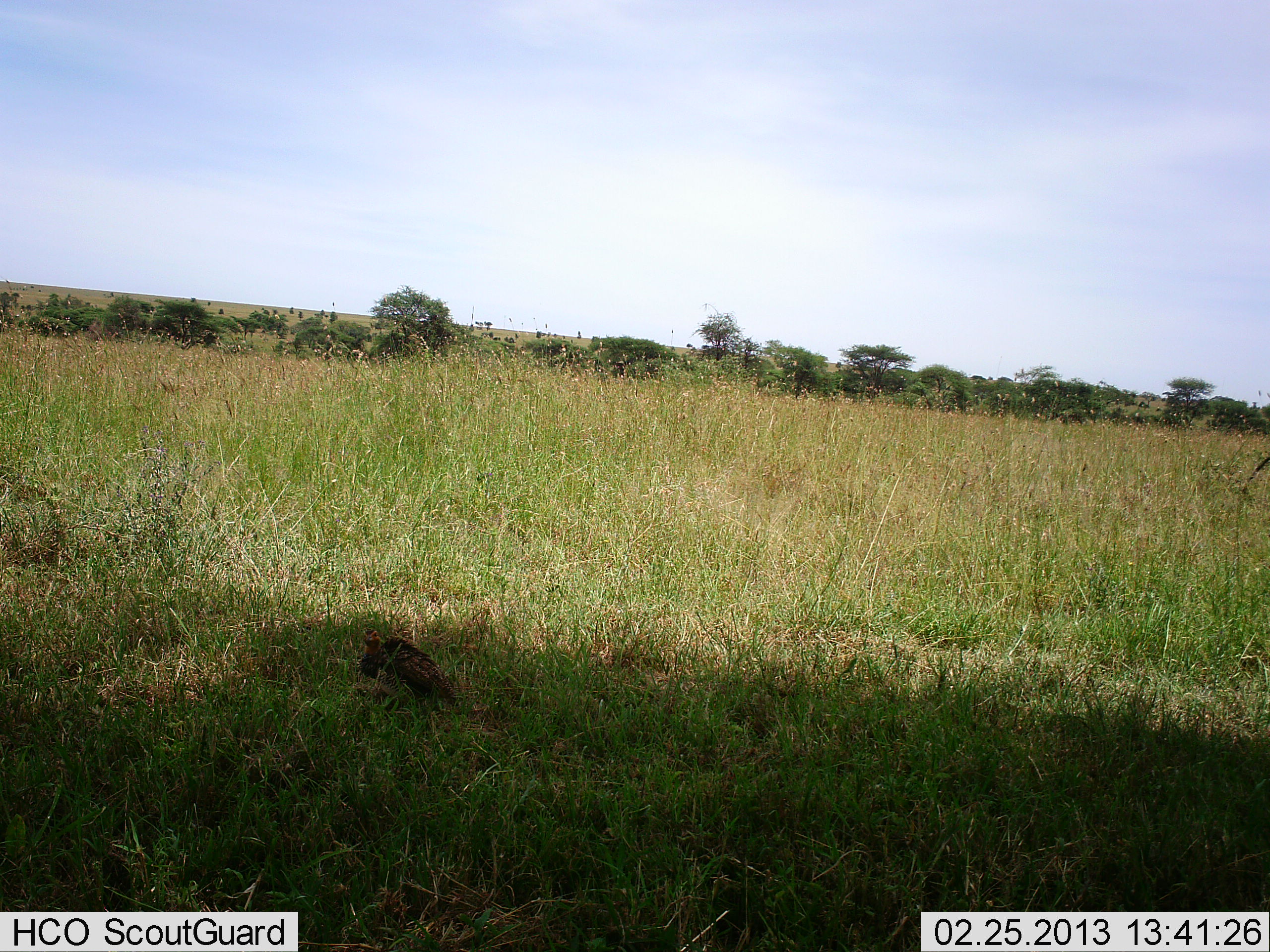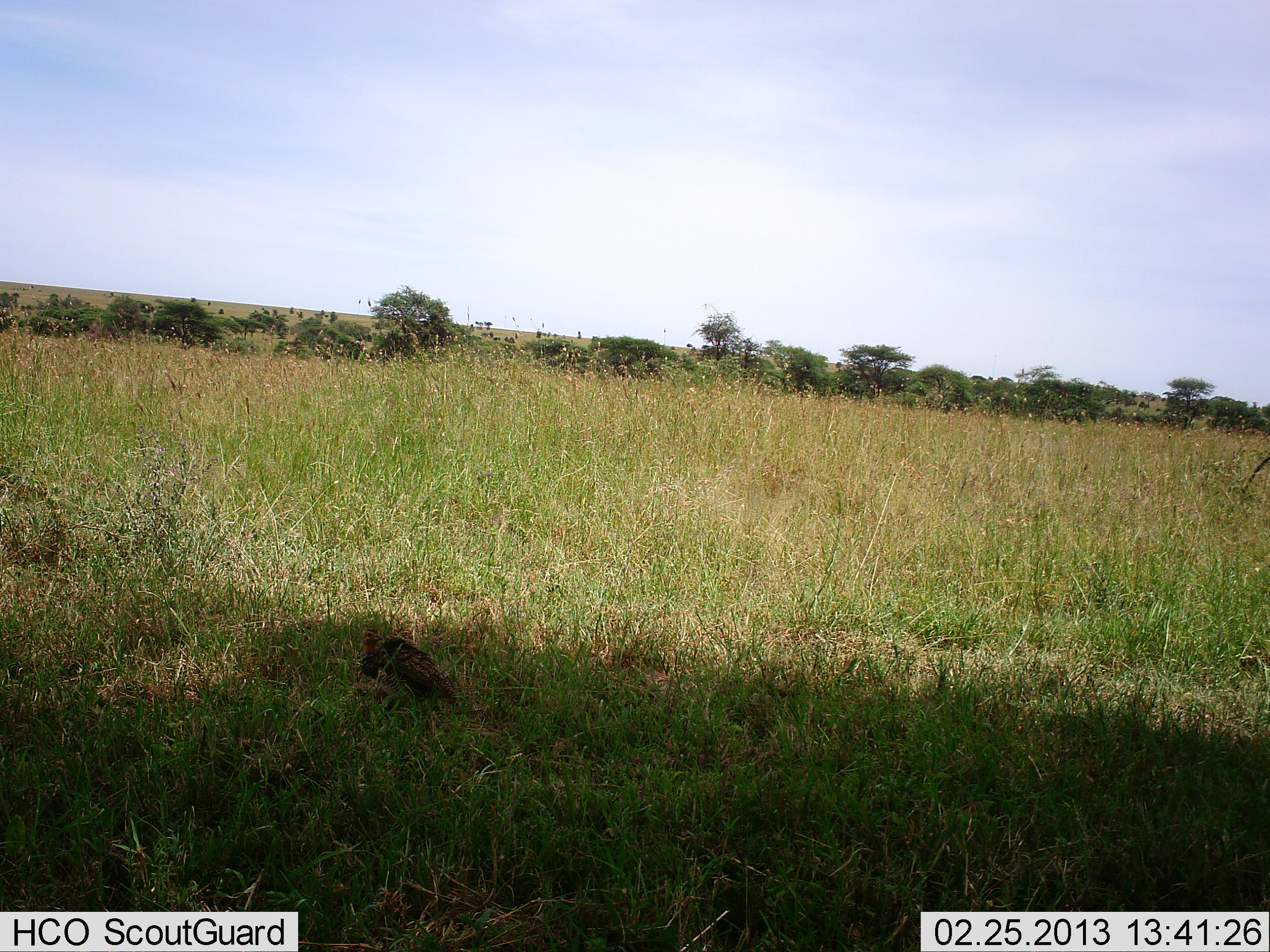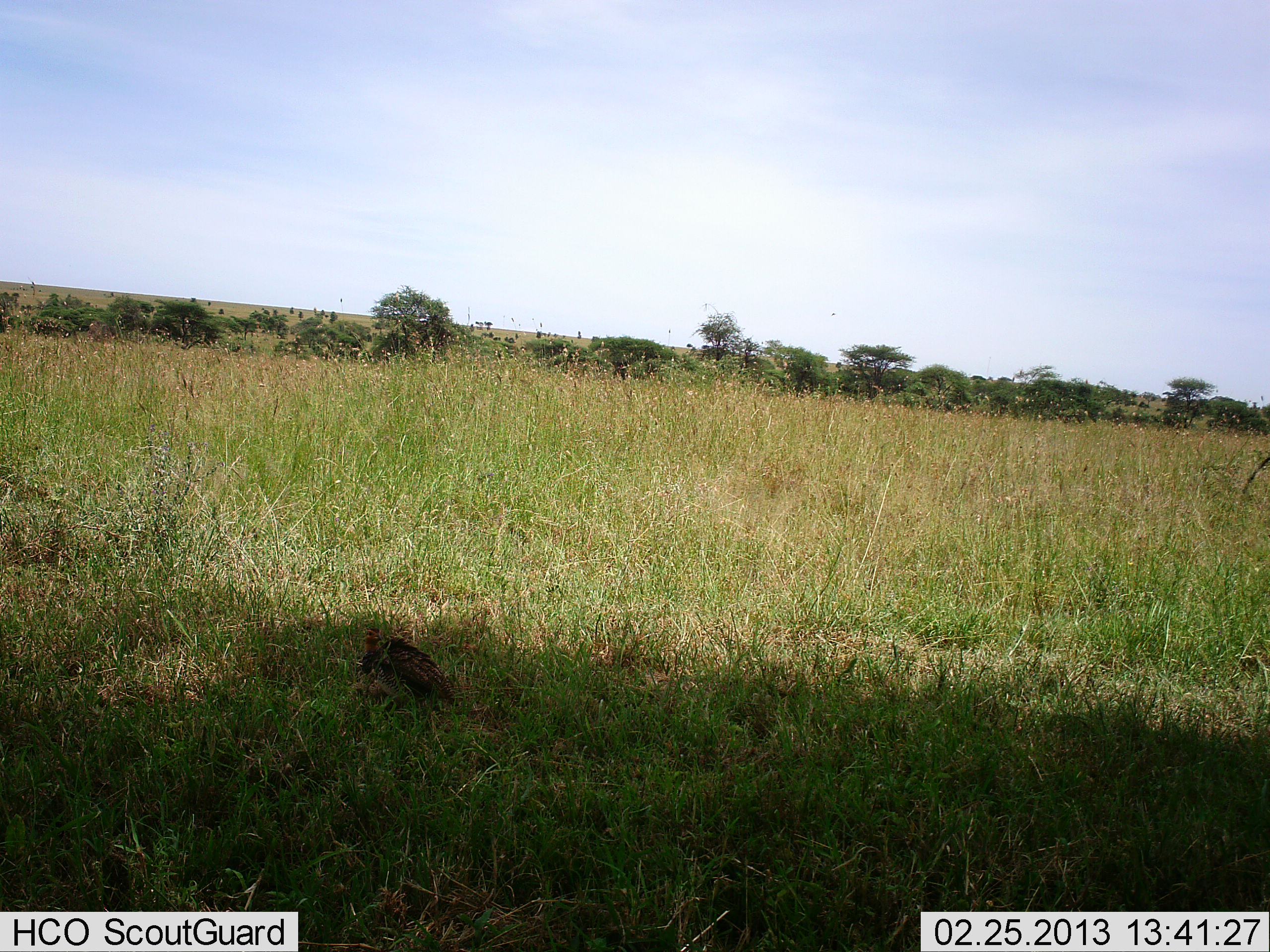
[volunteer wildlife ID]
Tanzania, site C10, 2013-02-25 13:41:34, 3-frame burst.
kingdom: Animalia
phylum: Chordata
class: Aves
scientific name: Aves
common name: bird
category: otherbird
Otherbird (bird) (Aves), count 1. Behavior (volunteer vote fractions): standing 64%, resting 29%, moving 7%, interacting 0%. Young present (vote fraction): 0%. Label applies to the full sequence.